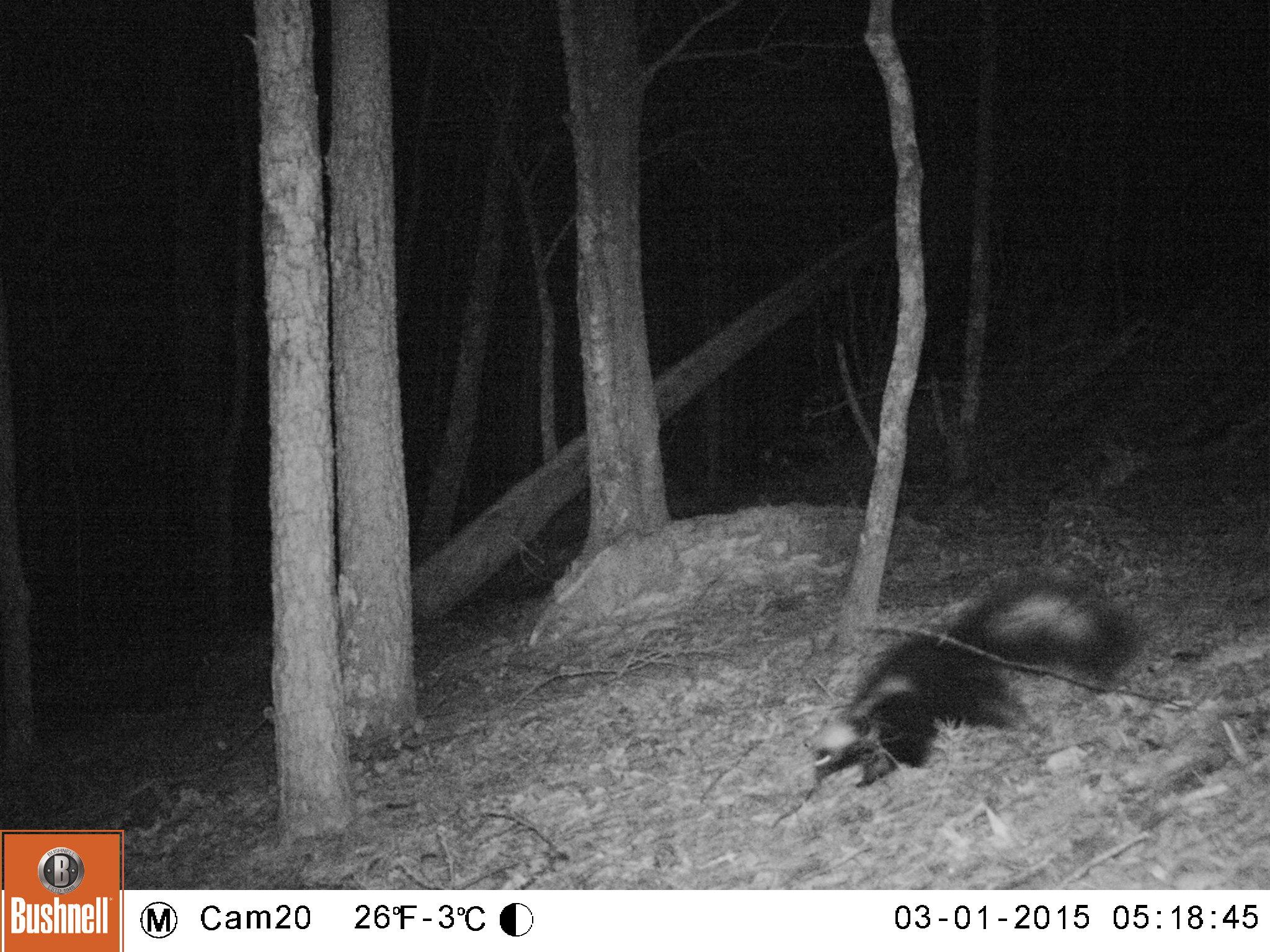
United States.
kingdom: Animalia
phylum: Chordata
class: Mammalia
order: Carnivora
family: Mephitidae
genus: Mephitis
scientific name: Mephitis mephitis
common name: striped skunk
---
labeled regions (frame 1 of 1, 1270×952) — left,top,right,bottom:
Striped Skunk: 809,561,1140,793